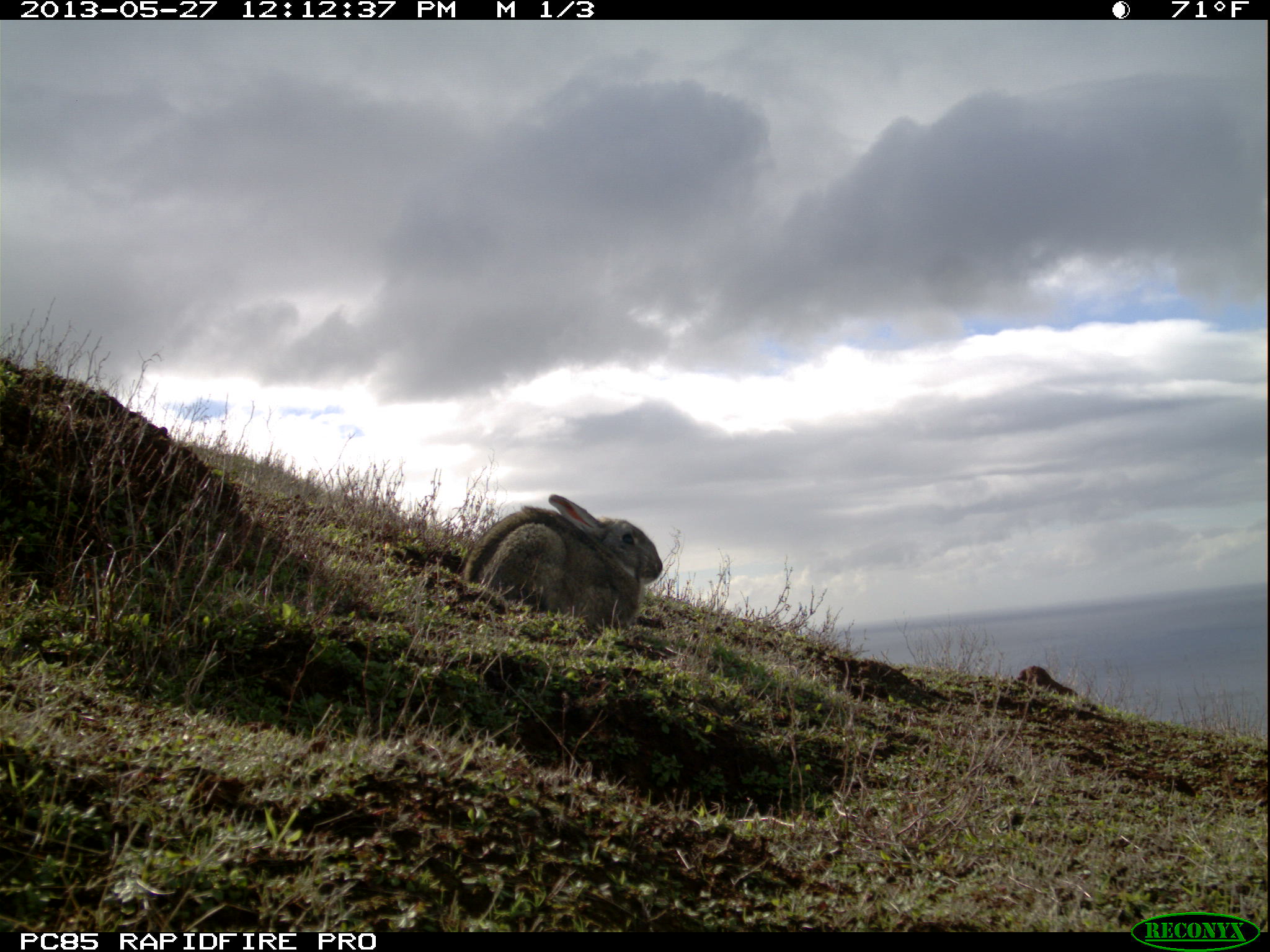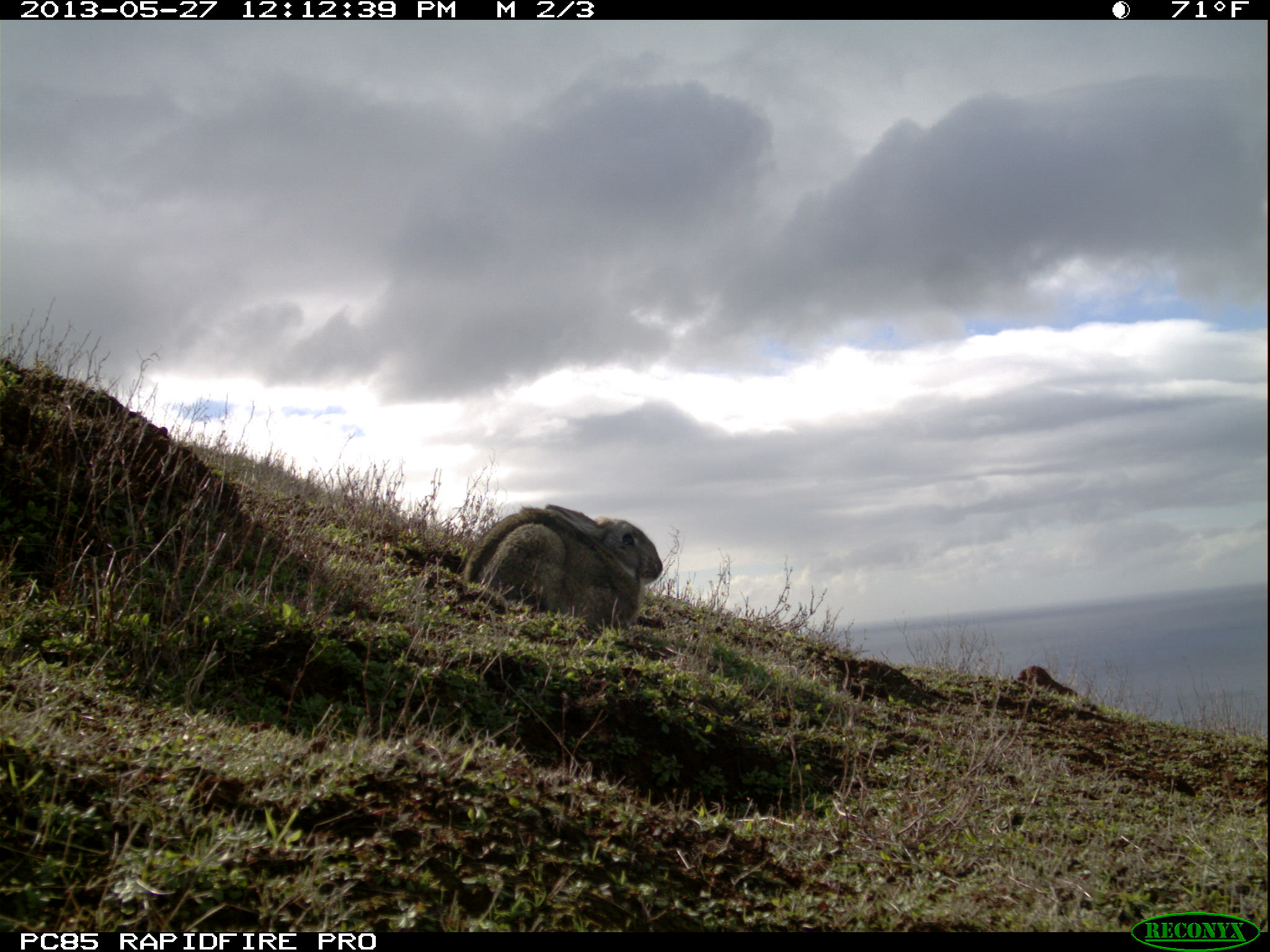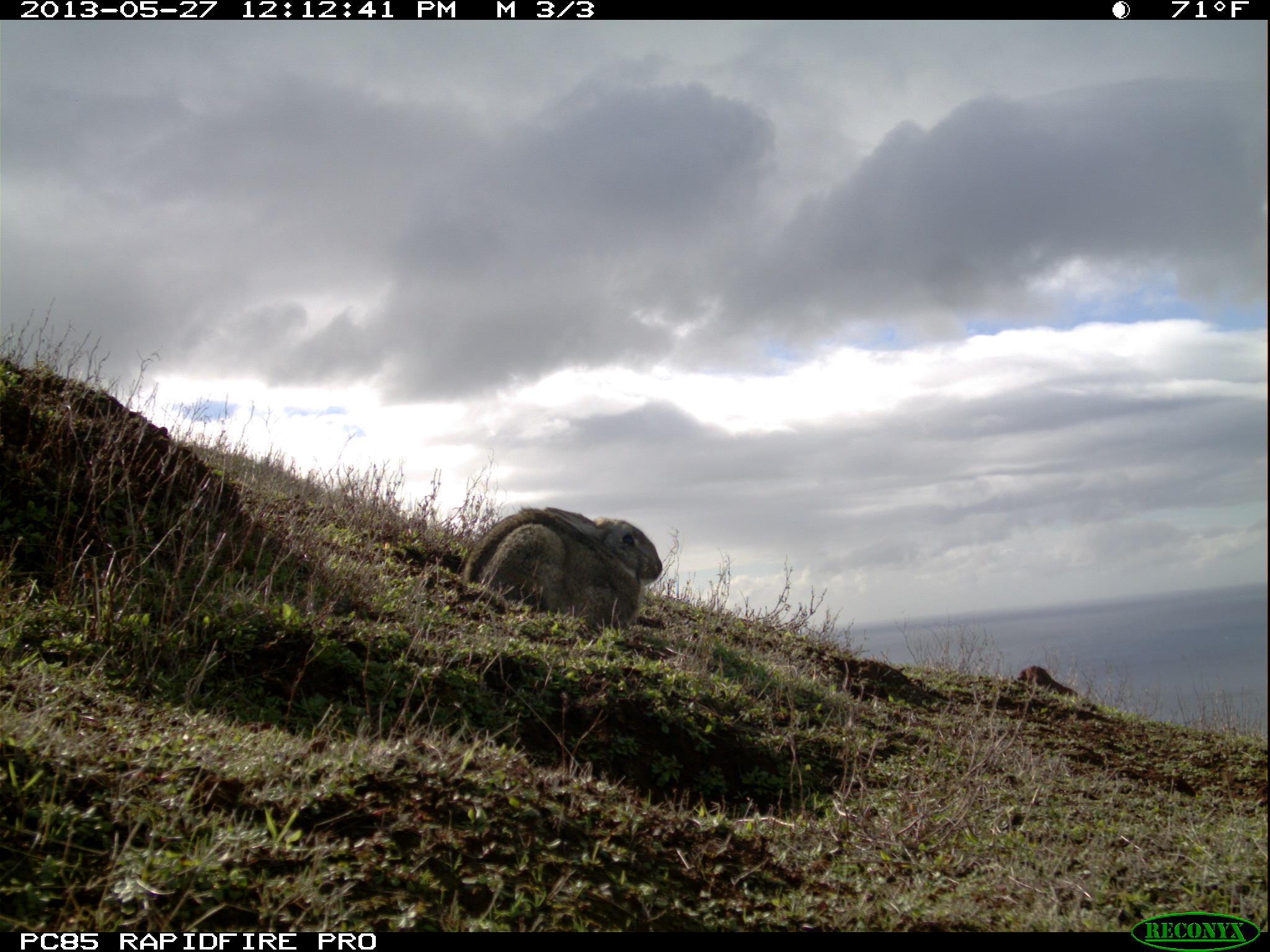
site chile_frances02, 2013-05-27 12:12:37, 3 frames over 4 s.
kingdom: Animalia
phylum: Chordata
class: Mammalia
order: Lagomorpha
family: Leporidae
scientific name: Leporidae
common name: rabbits and hares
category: rabbit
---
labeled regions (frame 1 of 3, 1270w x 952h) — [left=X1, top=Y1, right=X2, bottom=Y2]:
rabbit: [left=455, top=495, right=666, bottom=639]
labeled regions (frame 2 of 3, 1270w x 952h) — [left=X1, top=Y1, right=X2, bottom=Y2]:
rabbit: [left=458, top=503, right=665, bottom=640]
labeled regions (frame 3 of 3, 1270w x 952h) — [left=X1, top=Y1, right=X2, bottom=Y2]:
rabbit: [left=456, top=506, right=664, bottom=639]